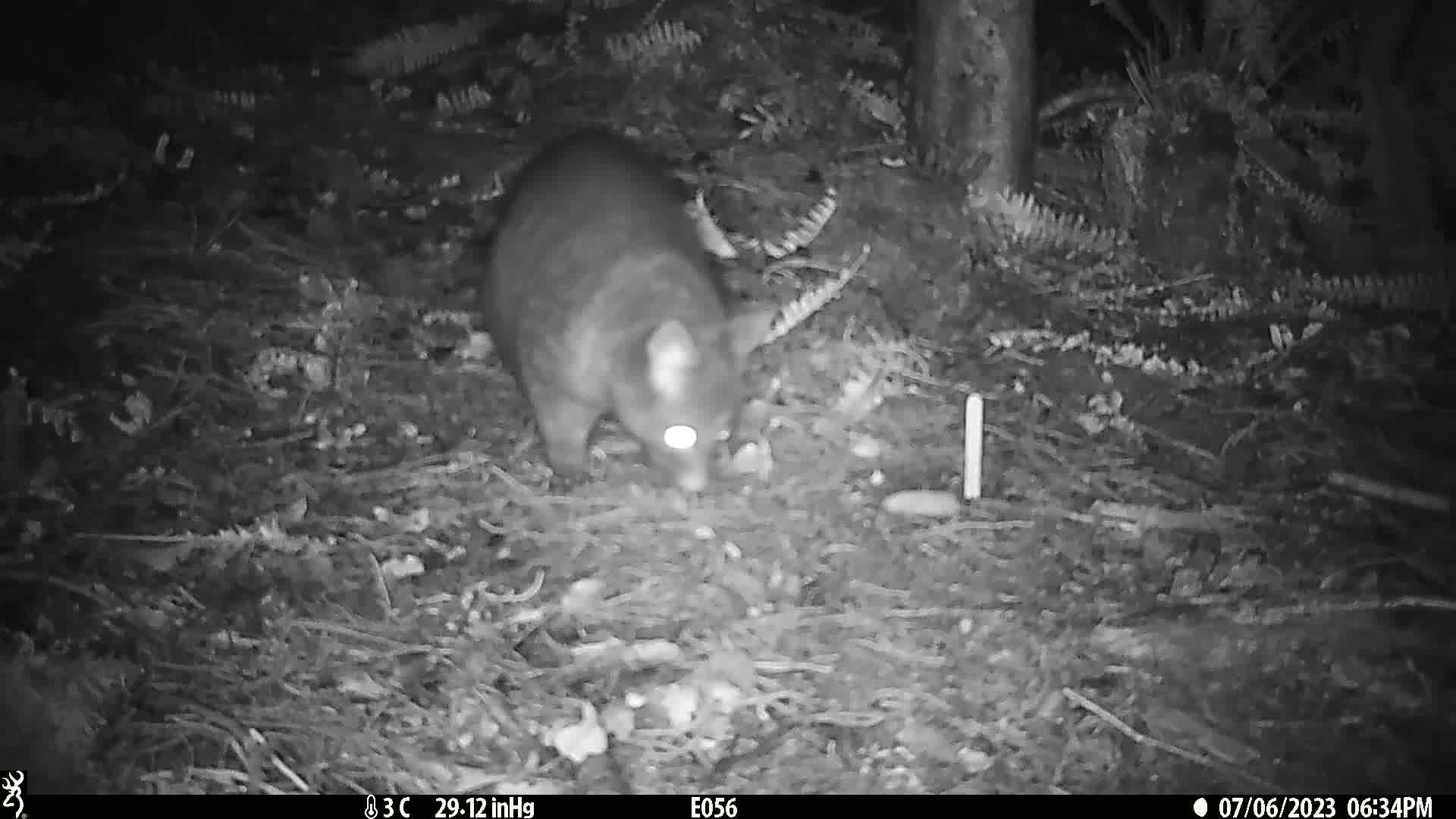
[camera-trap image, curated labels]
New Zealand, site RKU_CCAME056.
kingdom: Animalia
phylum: Chordata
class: Mammalia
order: Diprotodontia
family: Phalangeridae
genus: Trichosurus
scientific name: Trichosurus vulpecula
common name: common brushtail possum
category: possum